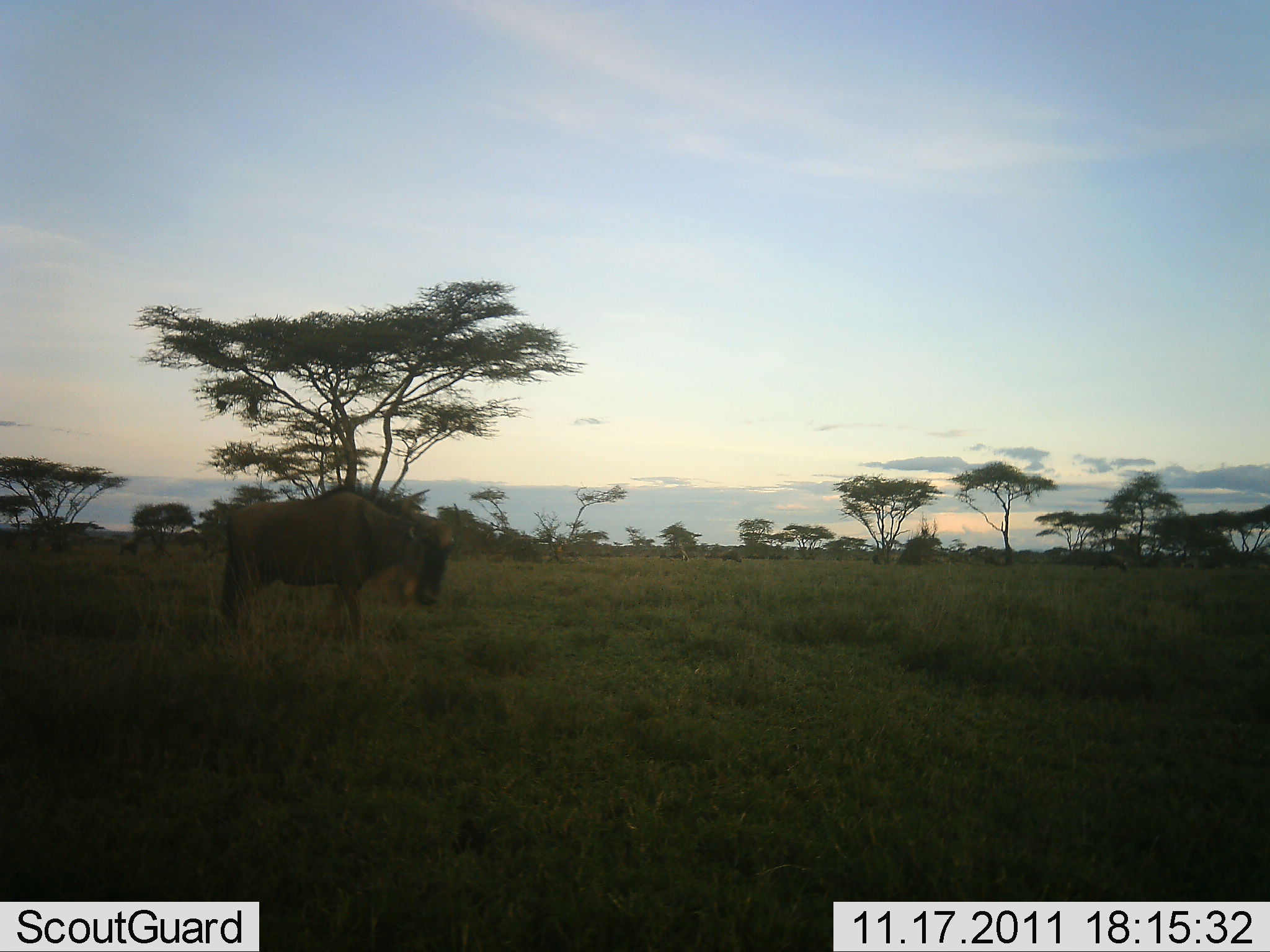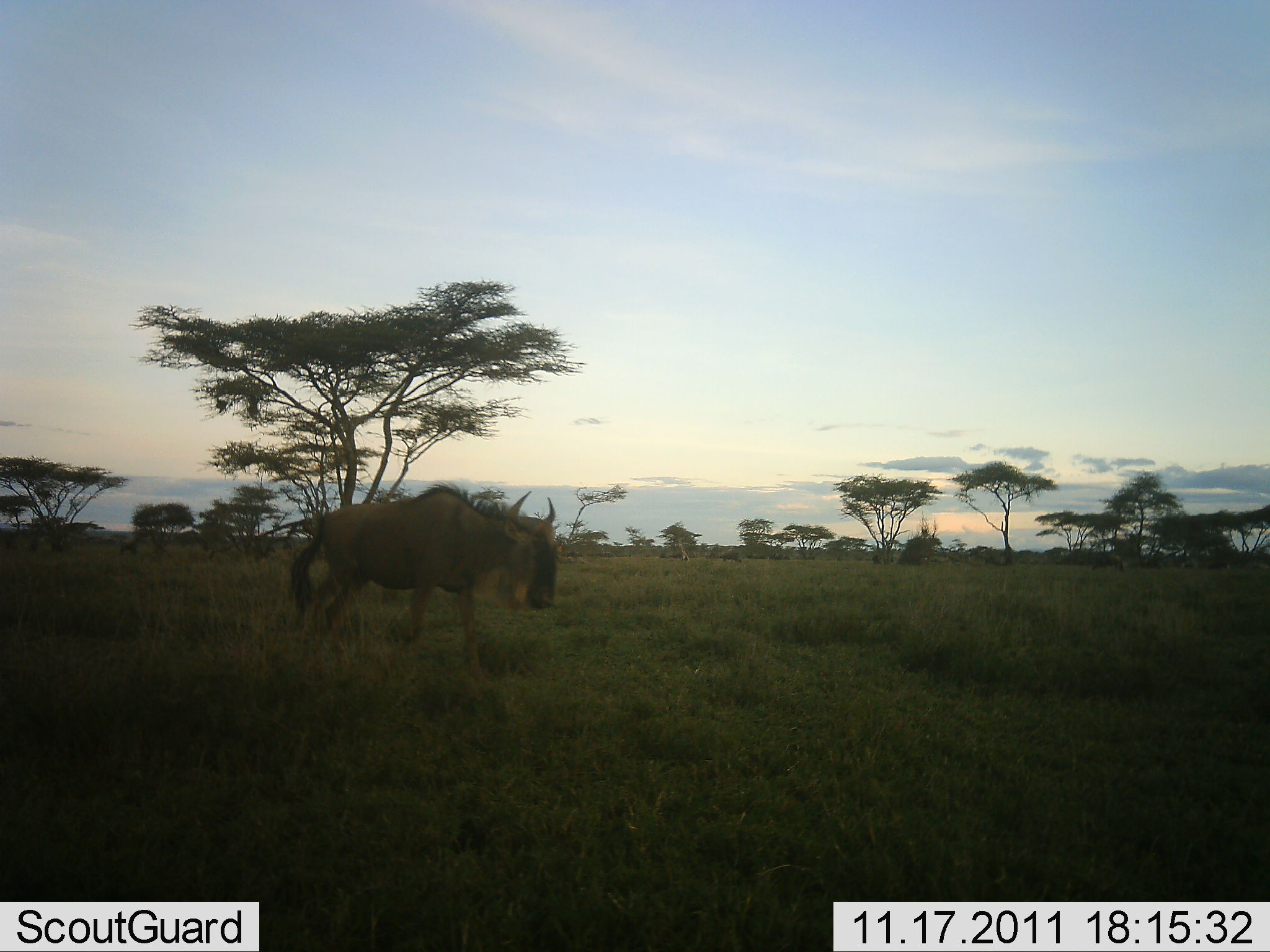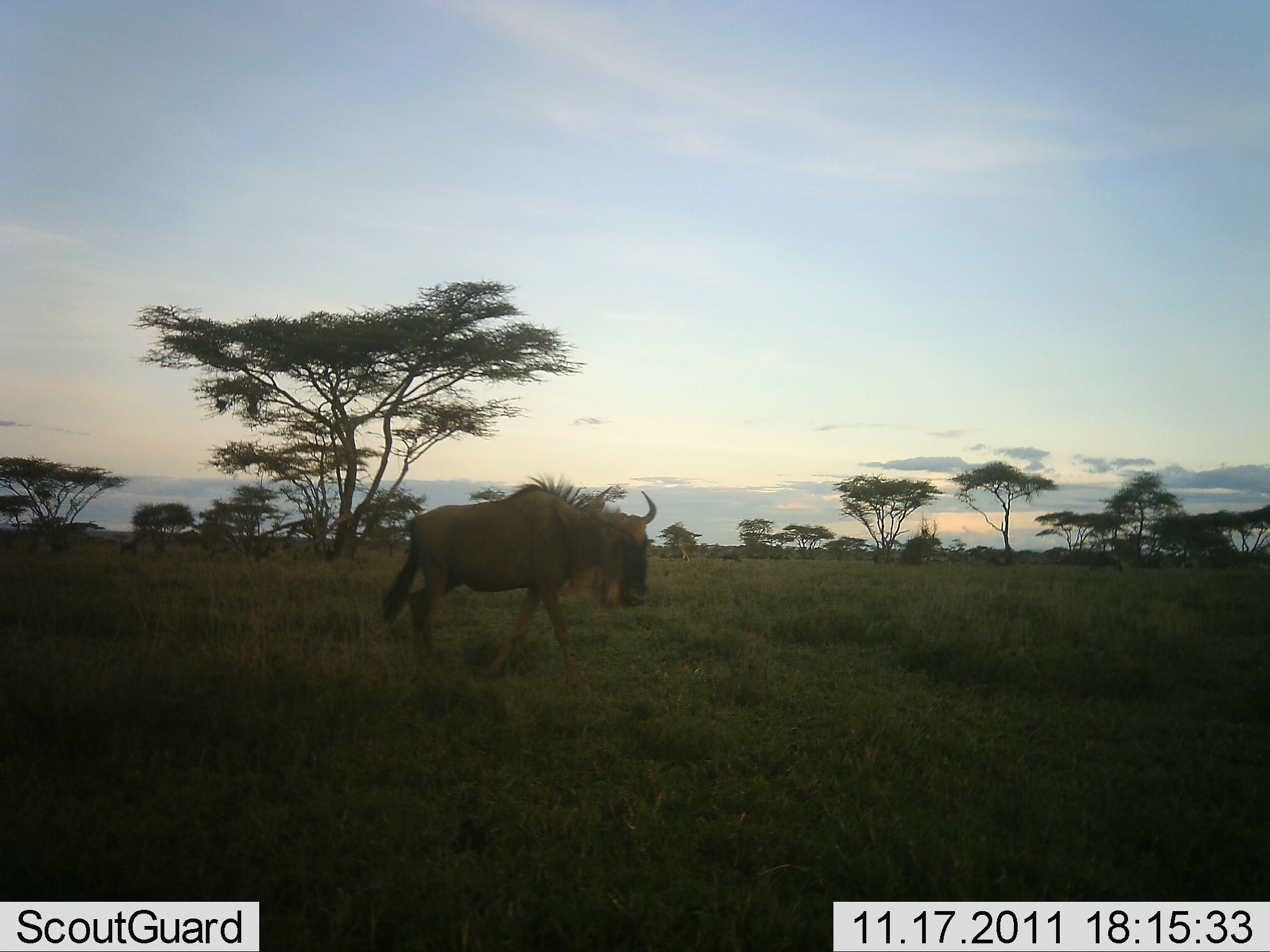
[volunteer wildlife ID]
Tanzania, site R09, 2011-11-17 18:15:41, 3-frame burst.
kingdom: Animalia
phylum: Chordata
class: Mammalia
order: Artiodactyla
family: Bovidae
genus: Connochaetes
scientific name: Connochaetes taurinus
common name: blue wildebeest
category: wildebeest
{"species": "wildebeest (blue wildebeest) (Connochaetes taurinus)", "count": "1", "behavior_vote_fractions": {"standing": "0%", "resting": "8%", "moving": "92%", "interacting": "0%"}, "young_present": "0%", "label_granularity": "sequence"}